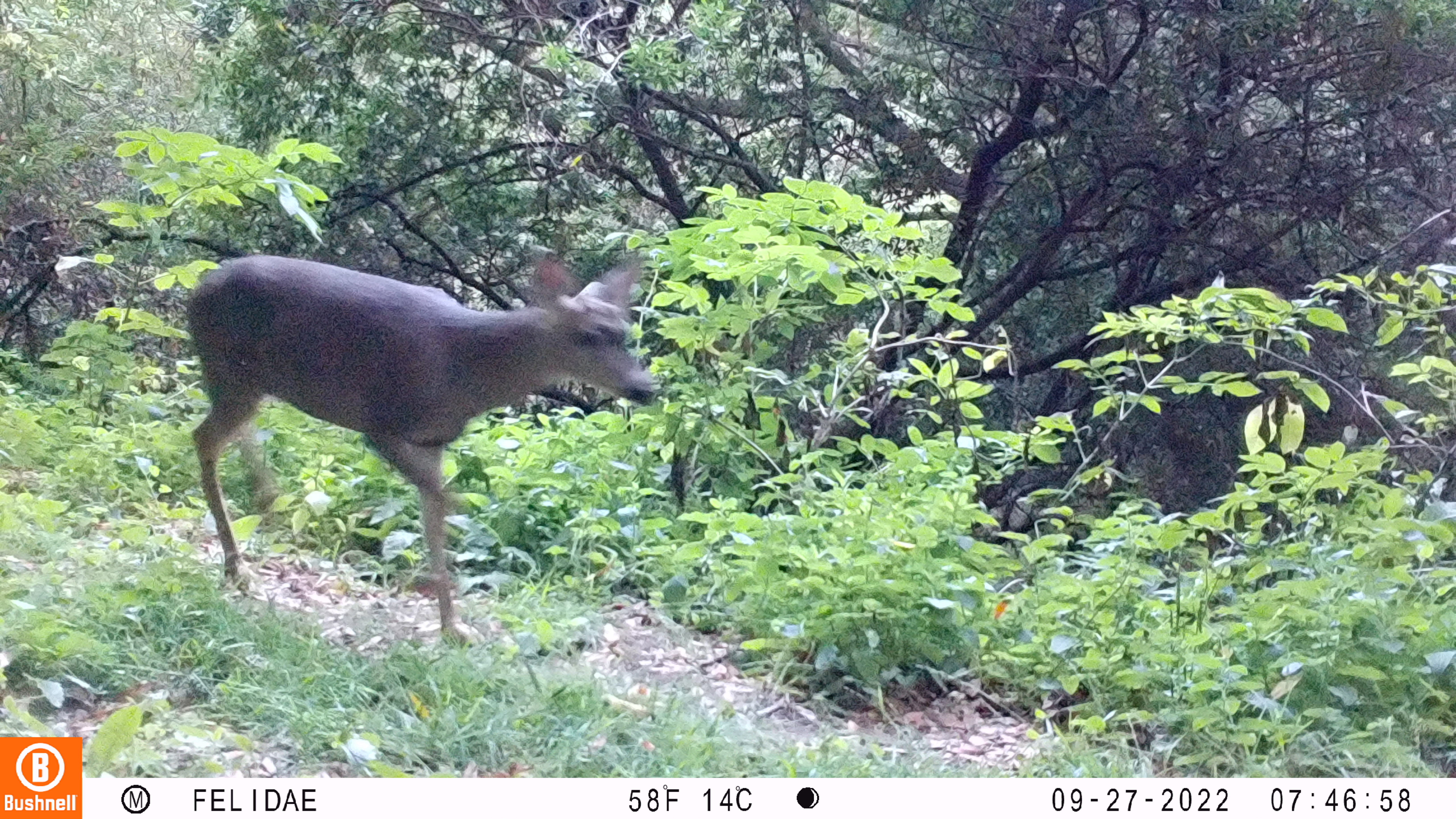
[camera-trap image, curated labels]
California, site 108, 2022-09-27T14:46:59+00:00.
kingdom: Animalia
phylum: Chordata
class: Mammalia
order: Artiodactyla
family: Cervidae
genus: Odocoileus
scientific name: Odocoileus hemionus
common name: mule deer